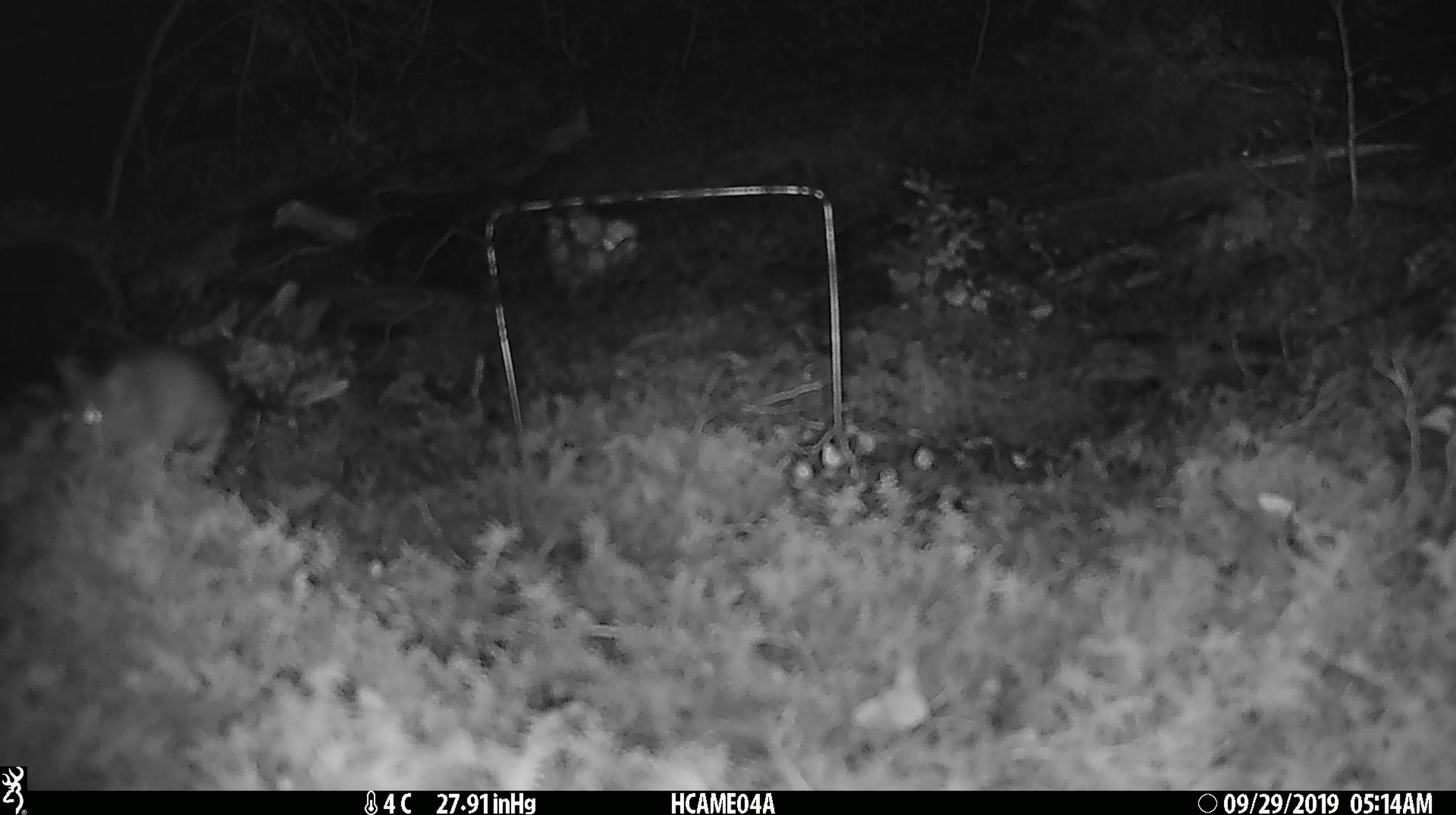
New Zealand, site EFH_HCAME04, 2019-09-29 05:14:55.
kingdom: Animalia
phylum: Chordata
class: Mammalia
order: Rodentia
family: Muridae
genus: Mus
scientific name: Mus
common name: mouse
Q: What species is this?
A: Mouse (Mus).